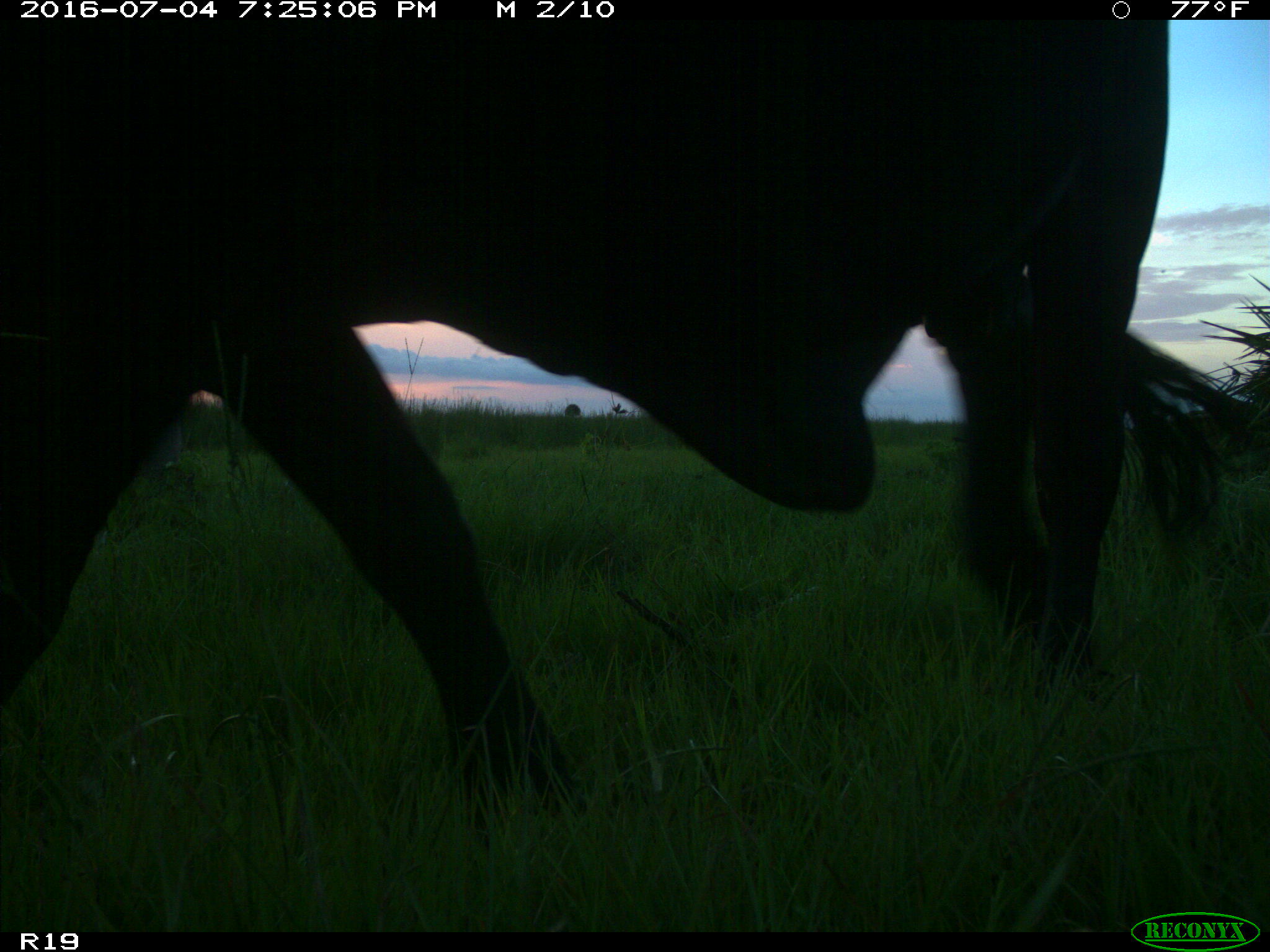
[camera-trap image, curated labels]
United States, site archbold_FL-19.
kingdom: Animalia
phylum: Chordata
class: Mammalia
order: Artiodactyla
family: Bovidae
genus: Bos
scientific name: Bos taurus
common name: domestic cow